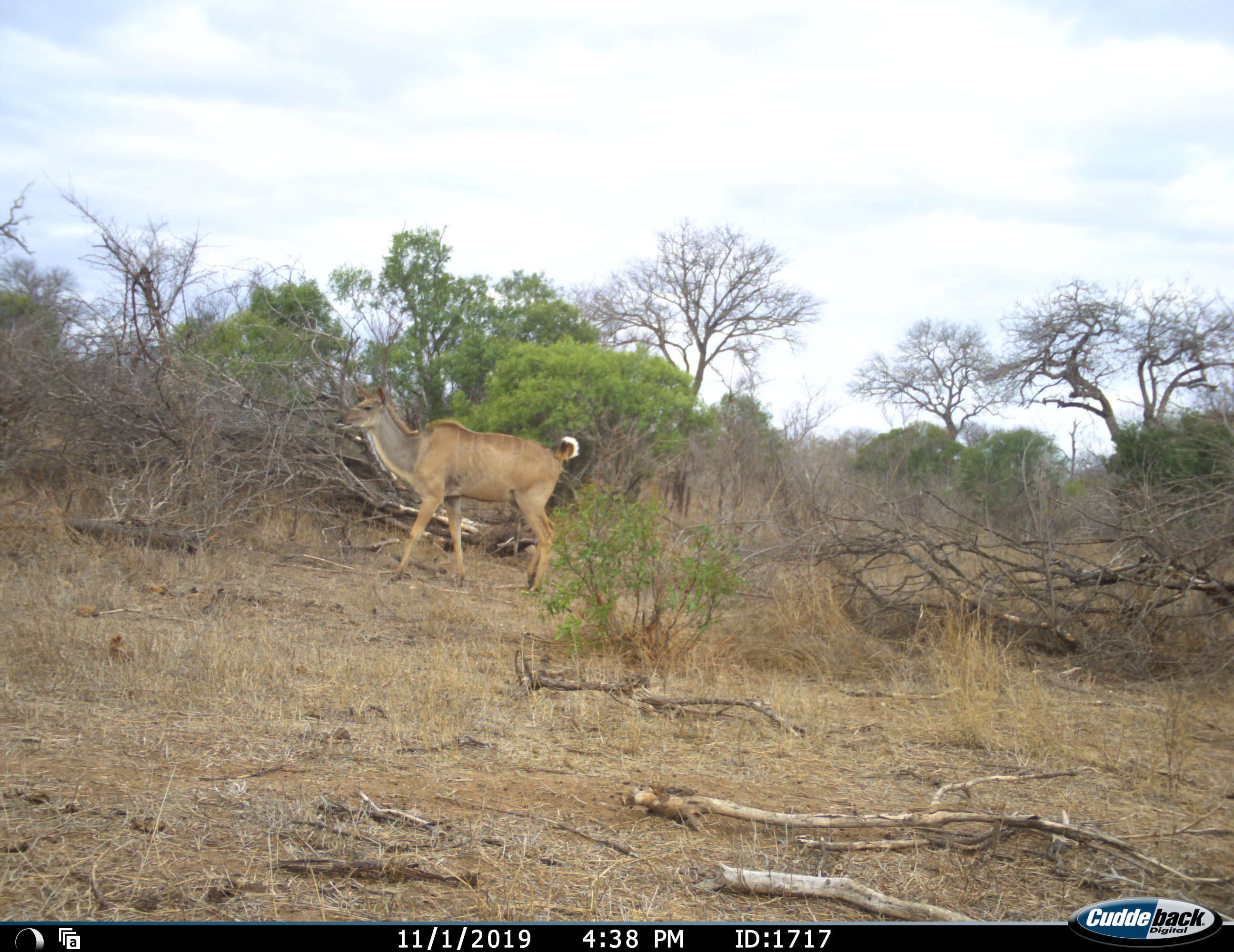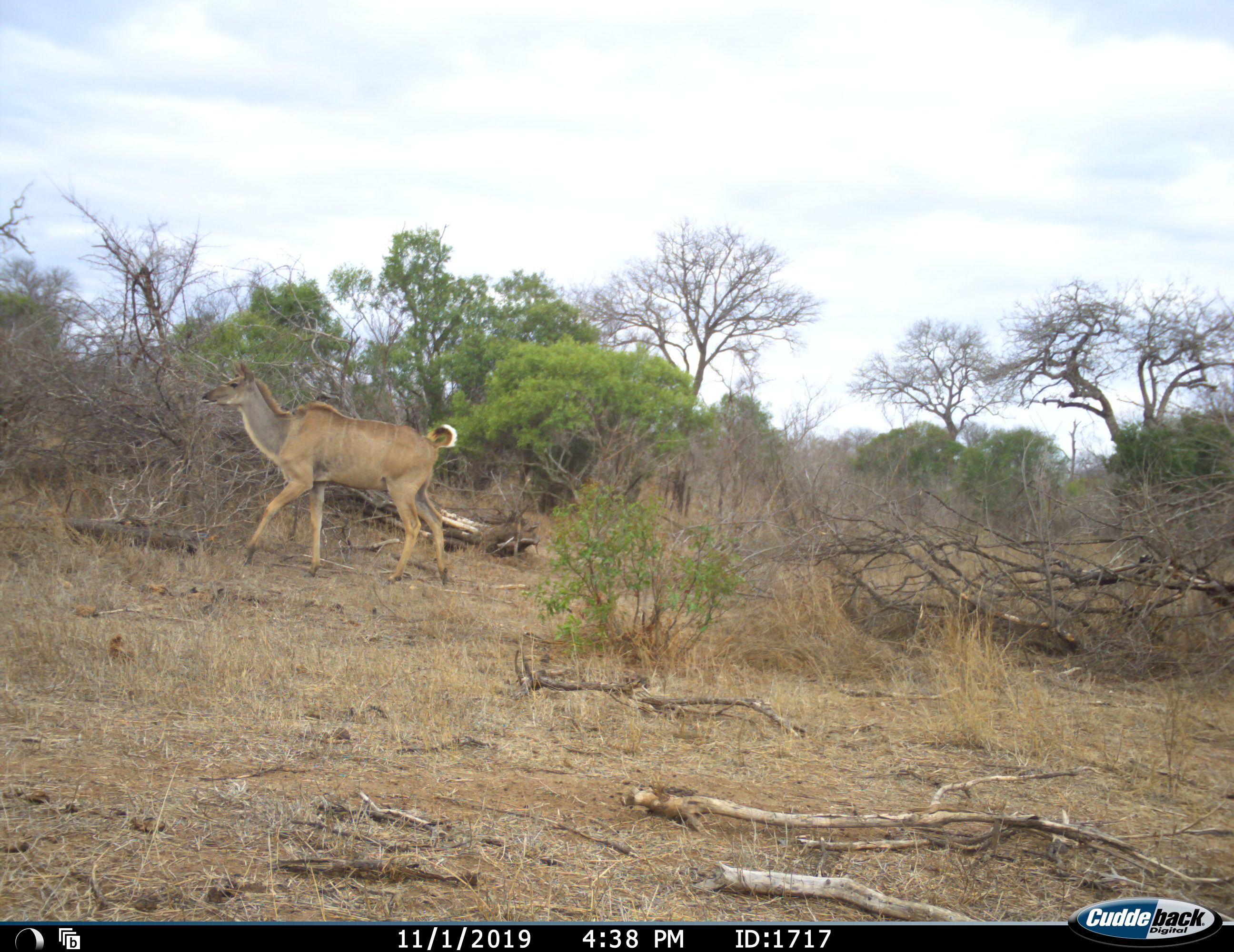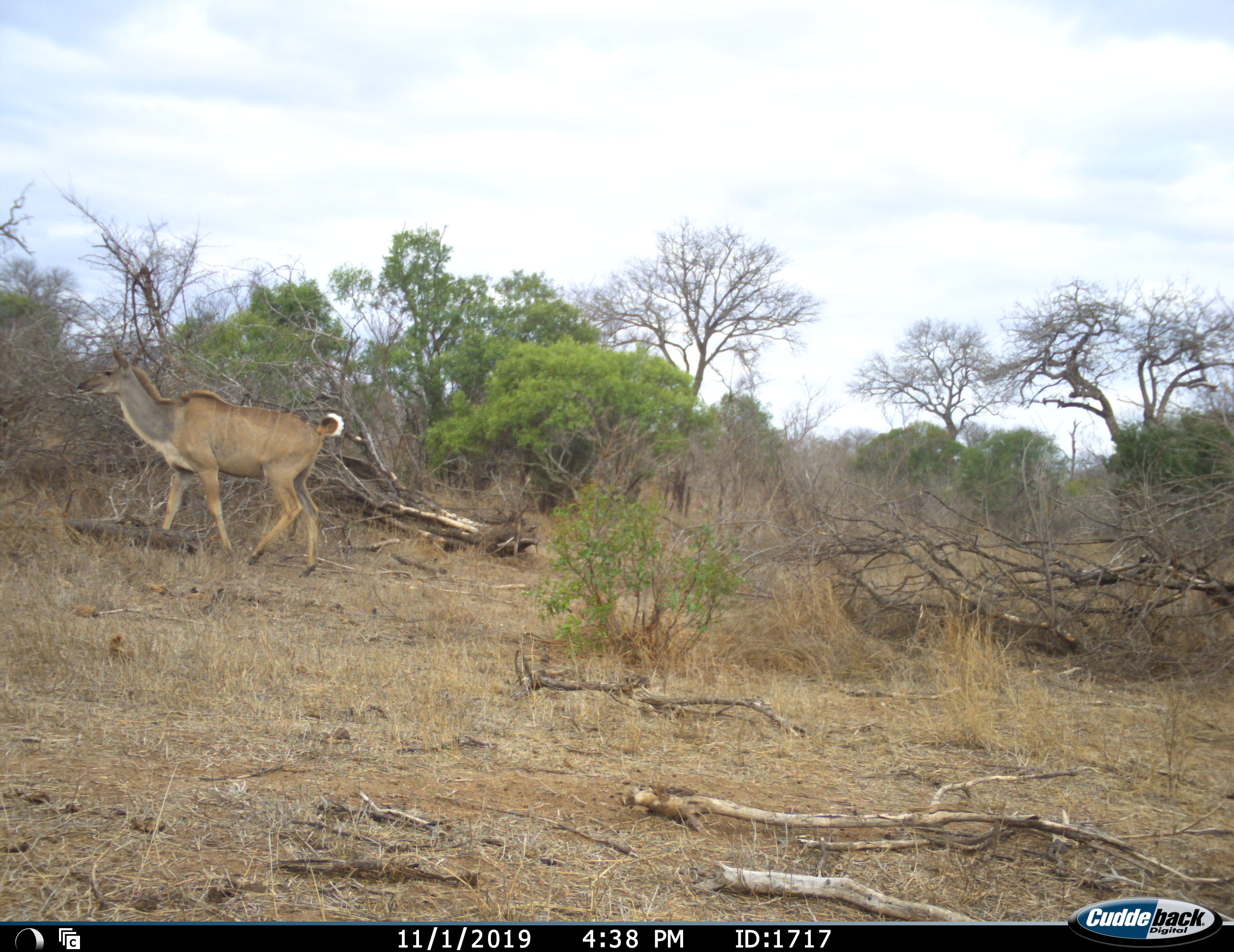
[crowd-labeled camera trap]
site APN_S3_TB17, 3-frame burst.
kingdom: Animalia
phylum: Chordata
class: Mammalia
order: Artiodactyla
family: Bovidae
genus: Tragelaphus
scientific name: Tragelaphus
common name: kudu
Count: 1.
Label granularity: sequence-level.